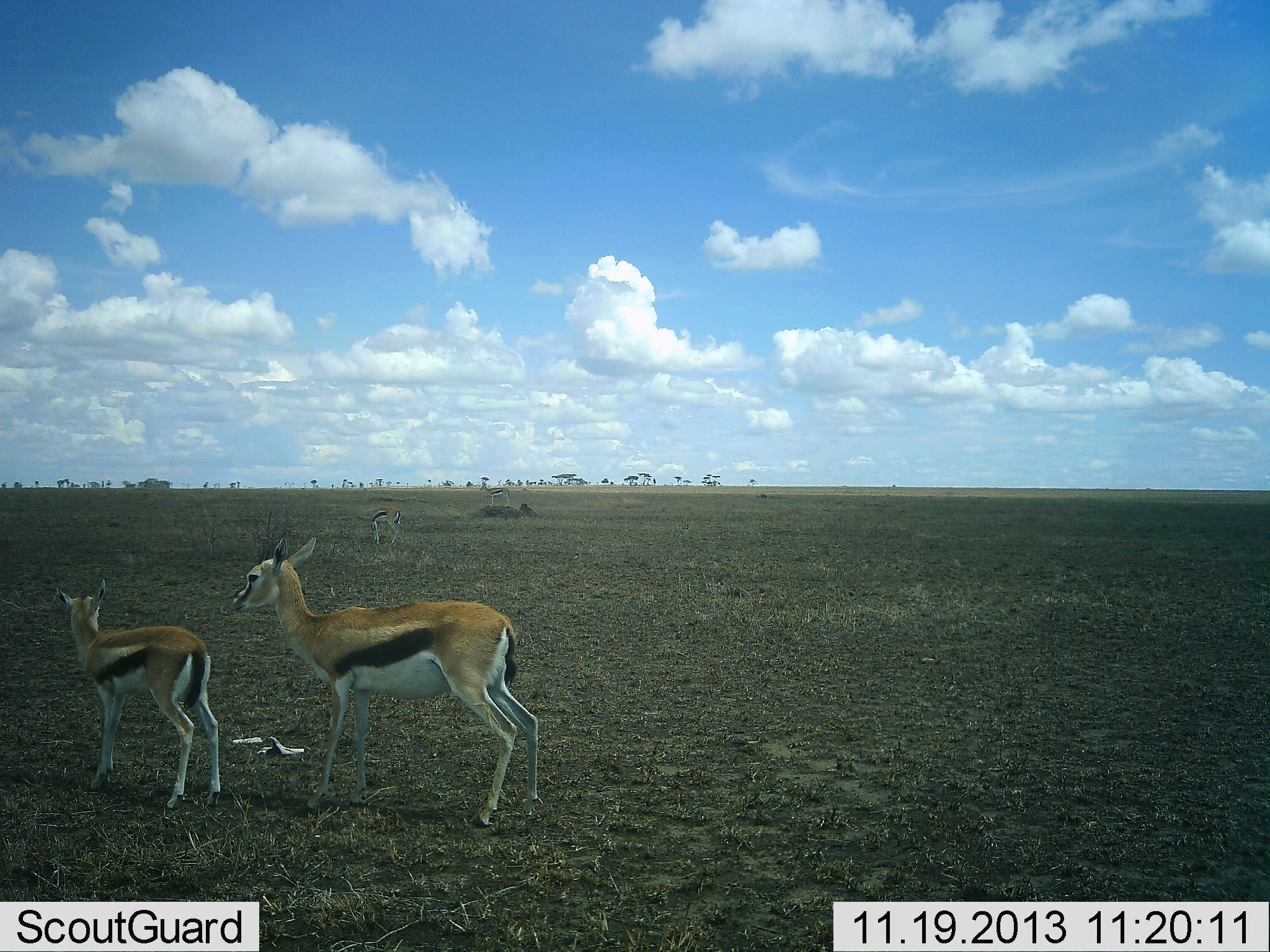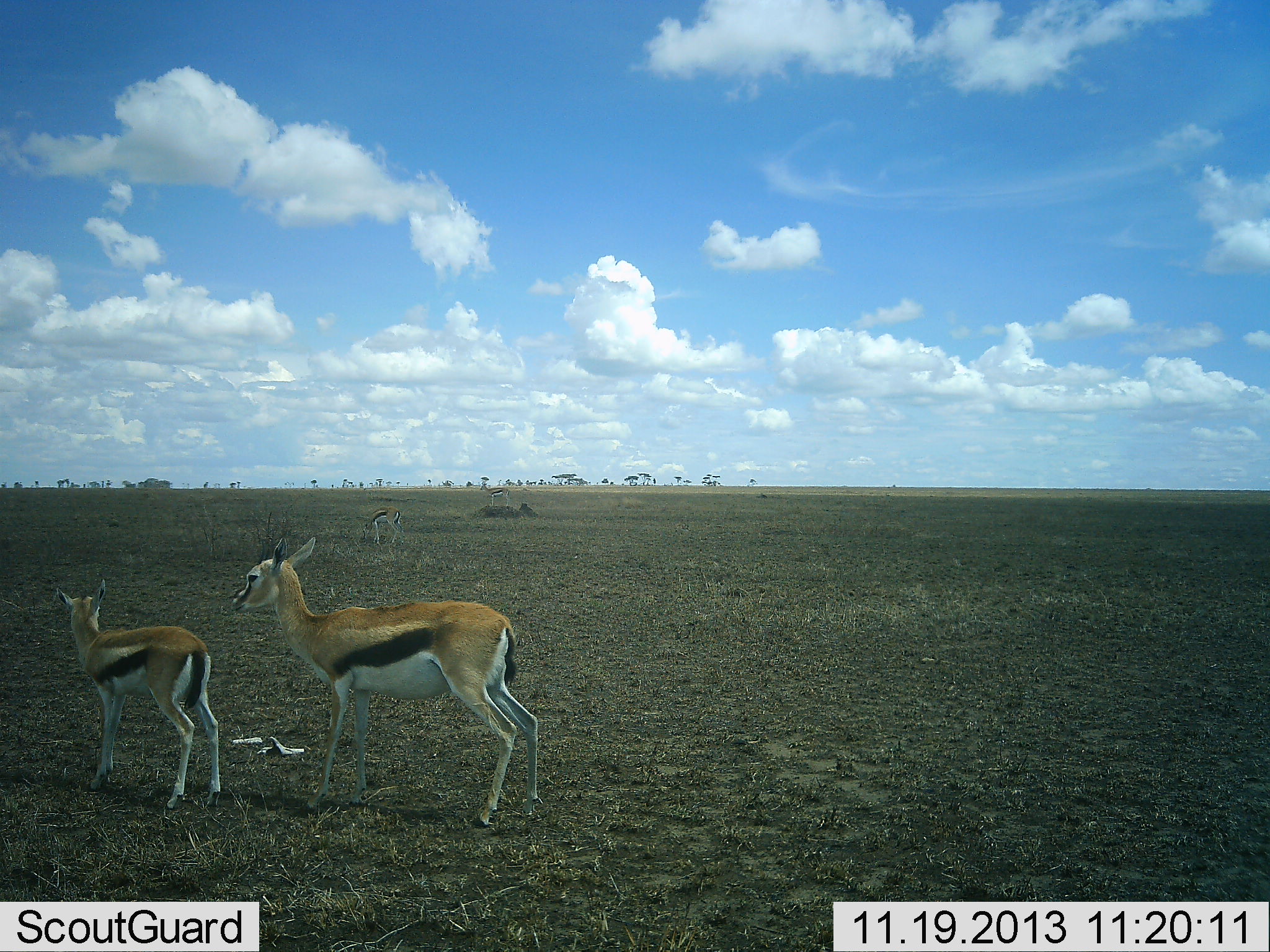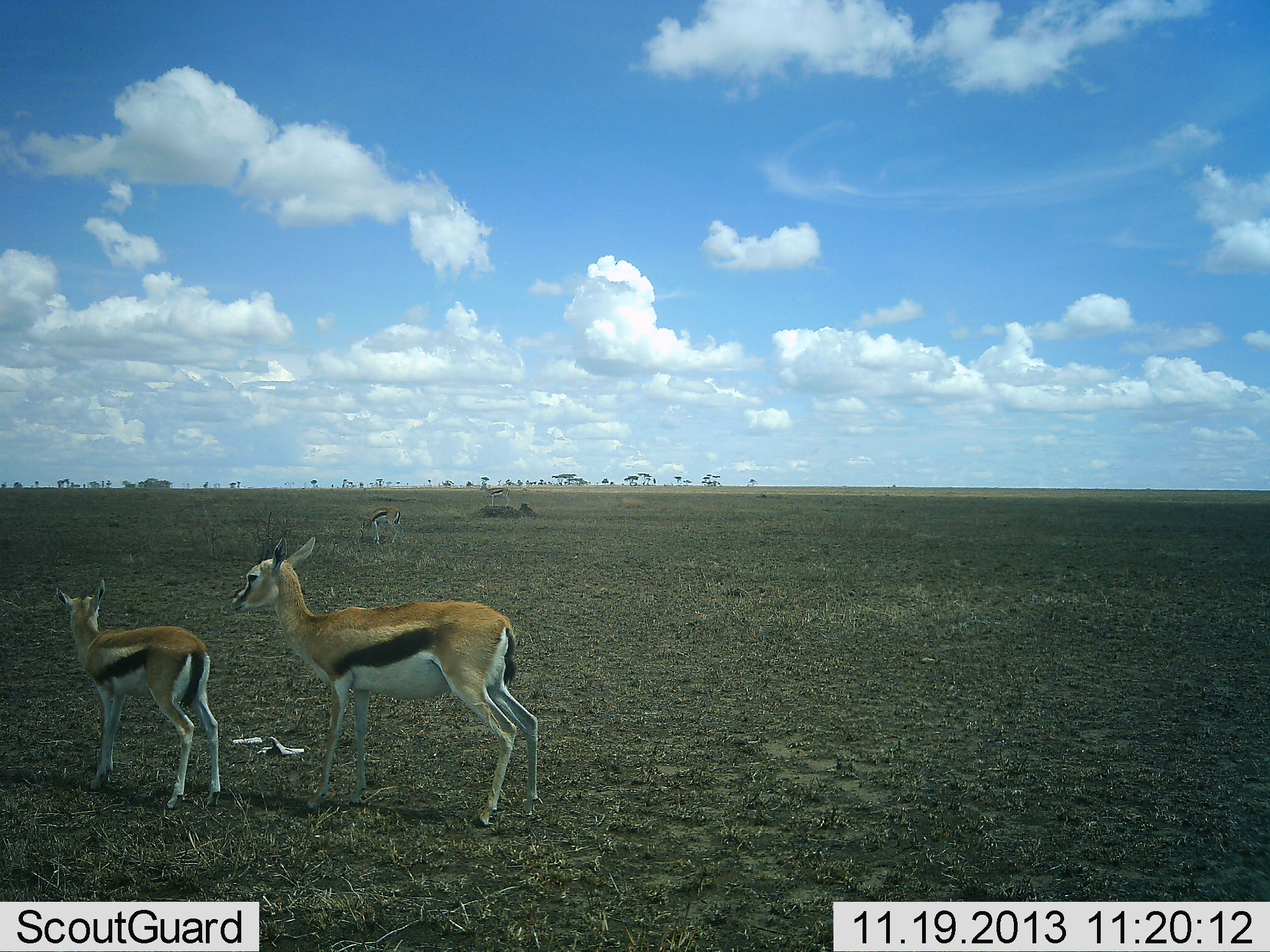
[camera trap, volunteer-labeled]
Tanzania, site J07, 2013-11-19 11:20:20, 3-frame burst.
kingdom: Animalia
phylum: Chordata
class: Mammalia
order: Artiodactyla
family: Bovidae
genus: Eudorcas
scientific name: Eudorcas thomsonii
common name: thomson's gazelle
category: gazellethomsons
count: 4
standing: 100%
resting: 0%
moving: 0%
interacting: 0%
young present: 60%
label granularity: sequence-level